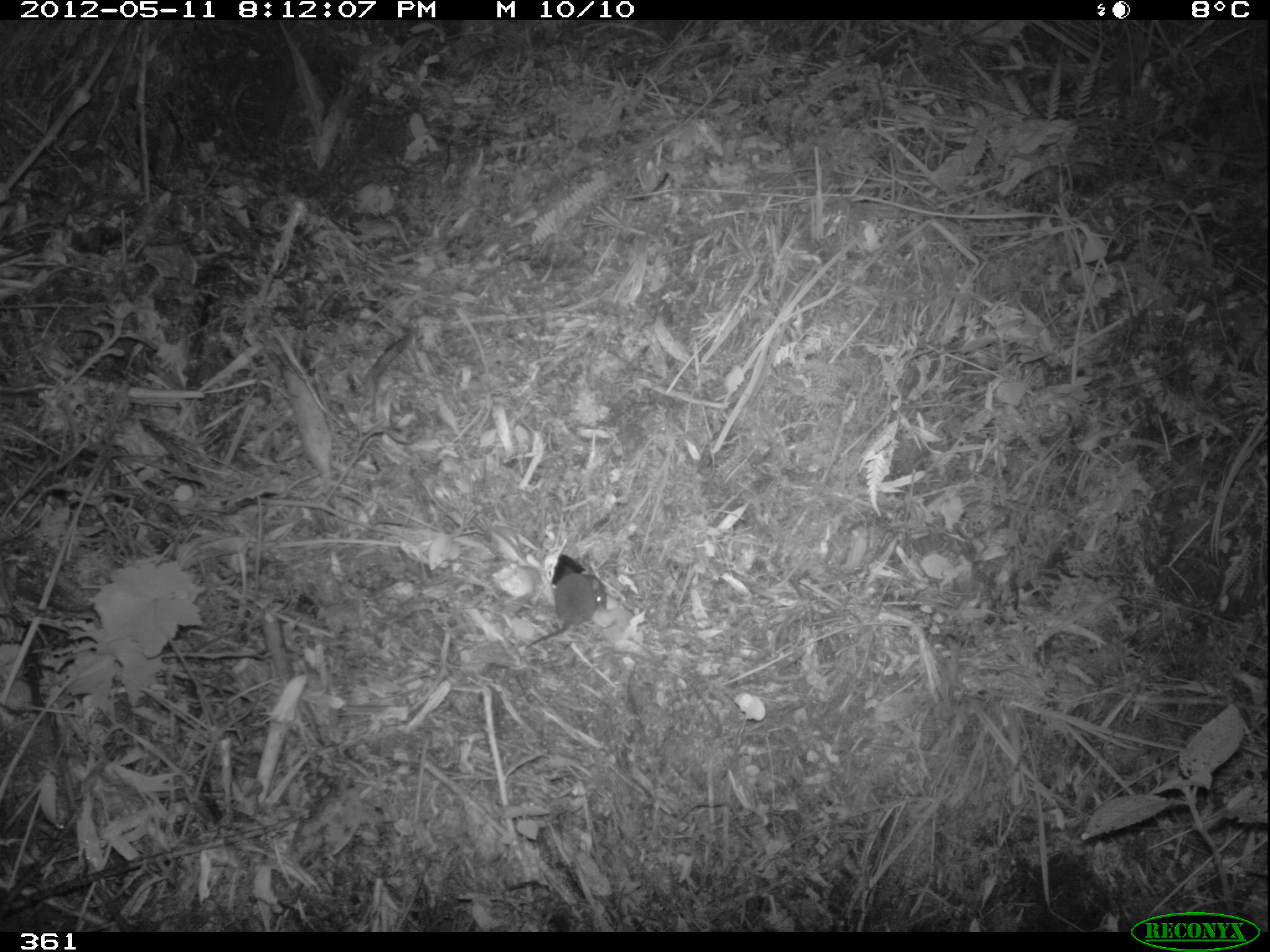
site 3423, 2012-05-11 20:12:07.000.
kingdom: Animalia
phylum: Chordata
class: Mammalia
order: Rodentia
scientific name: Rodentia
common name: rodents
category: unknown rodent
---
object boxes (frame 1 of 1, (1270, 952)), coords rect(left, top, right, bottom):
unknown rodent: rect(524, 572, 608, 649)